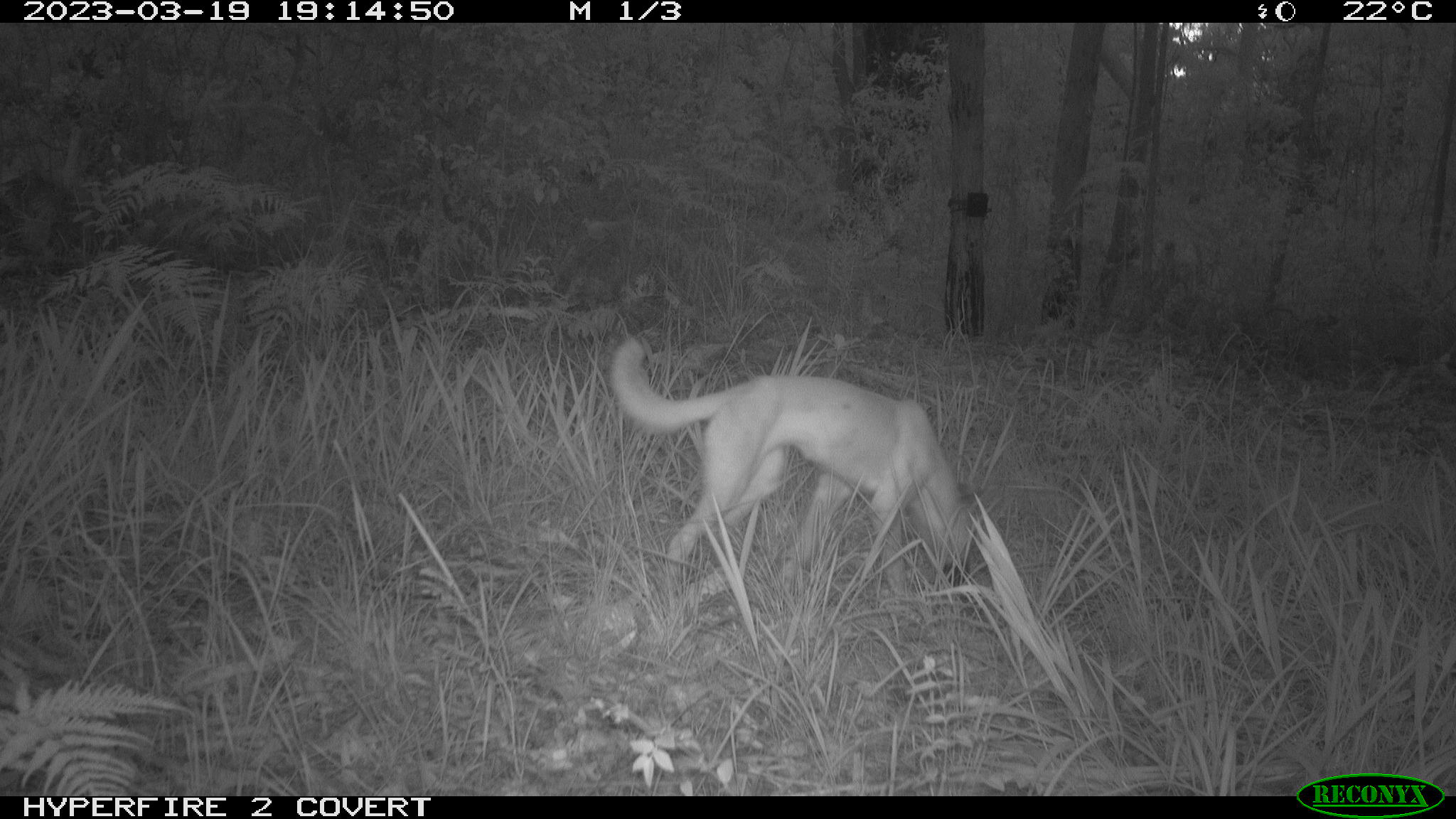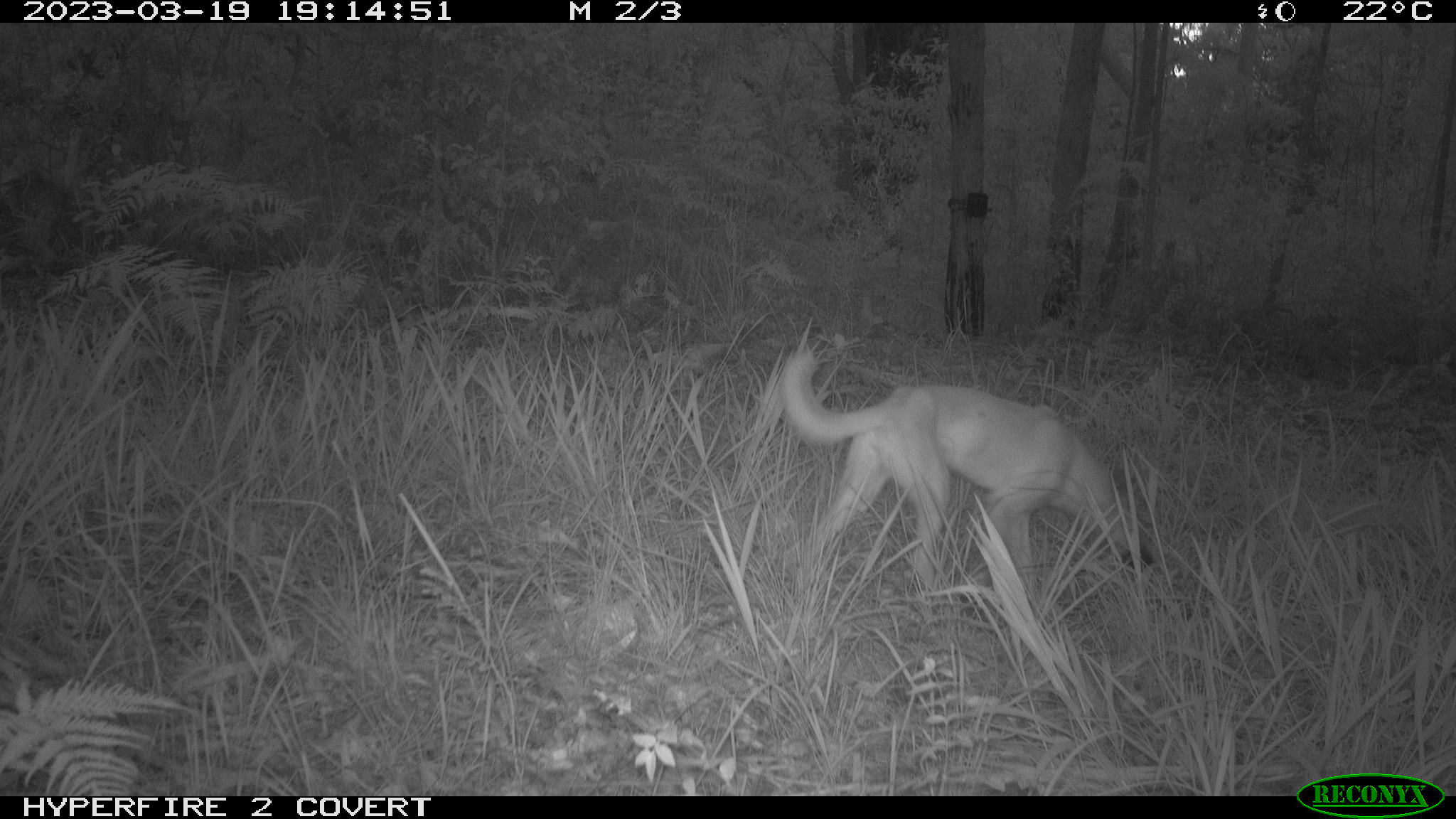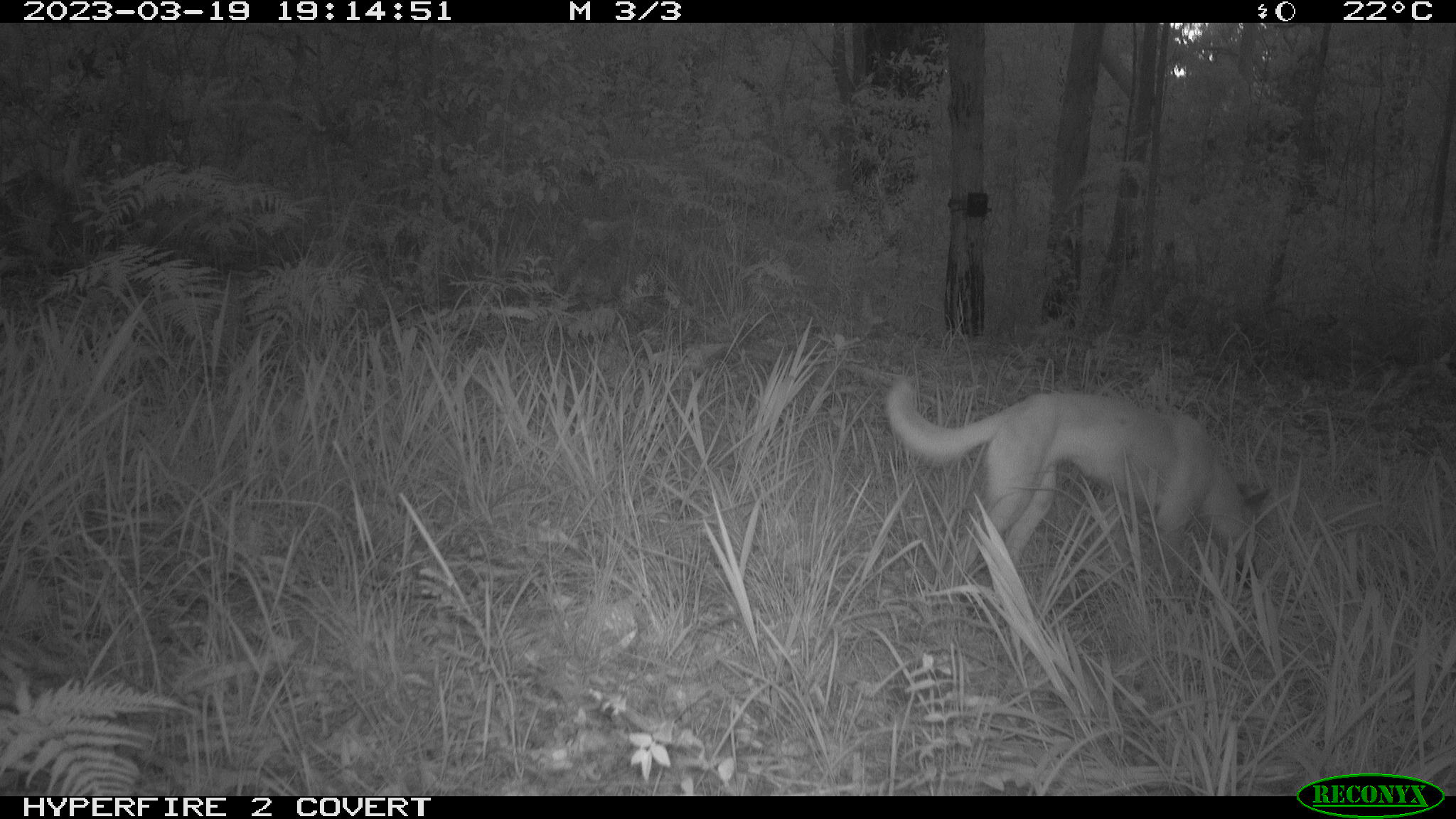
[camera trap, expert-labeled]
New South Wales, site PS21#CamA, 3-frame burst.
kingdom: Animalia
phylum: Chordata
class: Mammalia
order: Carnivora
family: Canidae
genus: Canis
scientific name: Canis familiaris dingo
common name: dingo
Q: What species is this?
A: Dingo (Canis familiaris dingo).